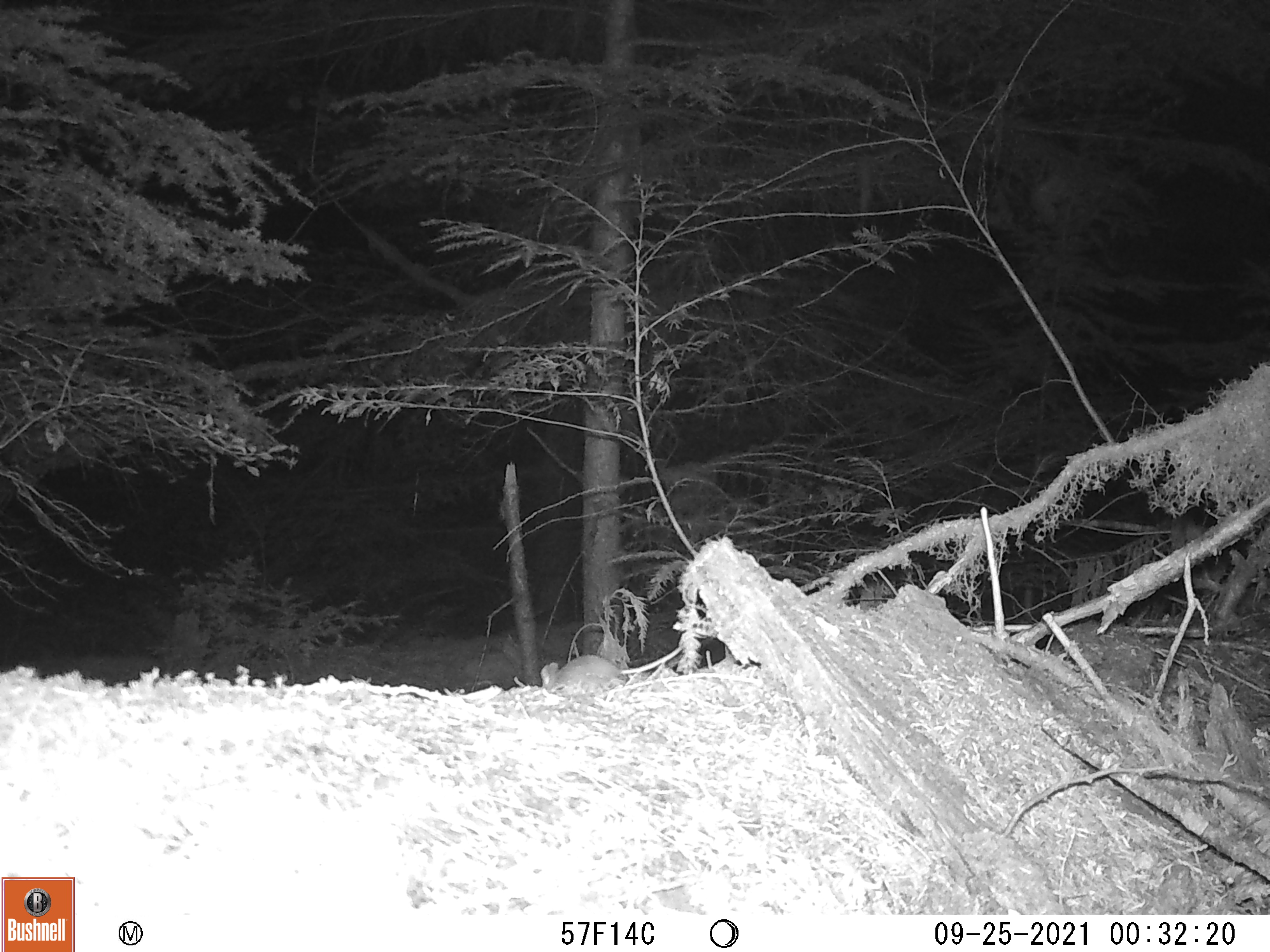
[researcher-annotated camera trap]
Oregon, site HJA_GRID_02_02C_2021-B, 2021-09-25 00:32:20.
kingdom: Animalia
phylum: Chordata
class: Mammalia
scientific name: Mammalia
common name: small mammal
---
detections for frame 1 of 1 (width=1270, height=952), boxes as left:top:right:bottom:
small mammal: 536:642:691:708